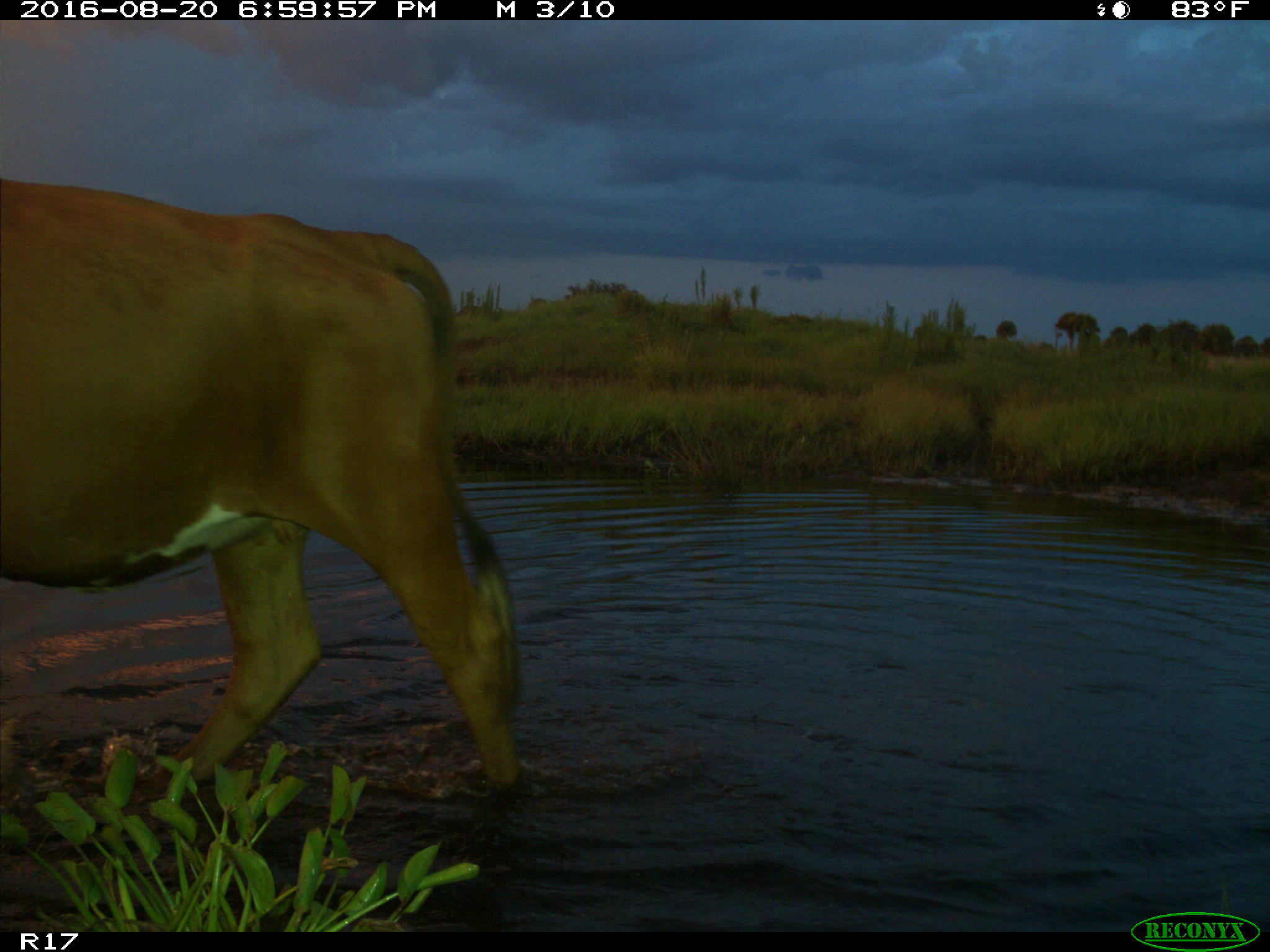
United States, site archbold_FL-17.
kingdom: Animalia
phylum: Chordata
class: Mammalia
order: Artiodactyla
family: Bovidae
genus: Bos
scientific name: Bos taurus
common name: domestic cow